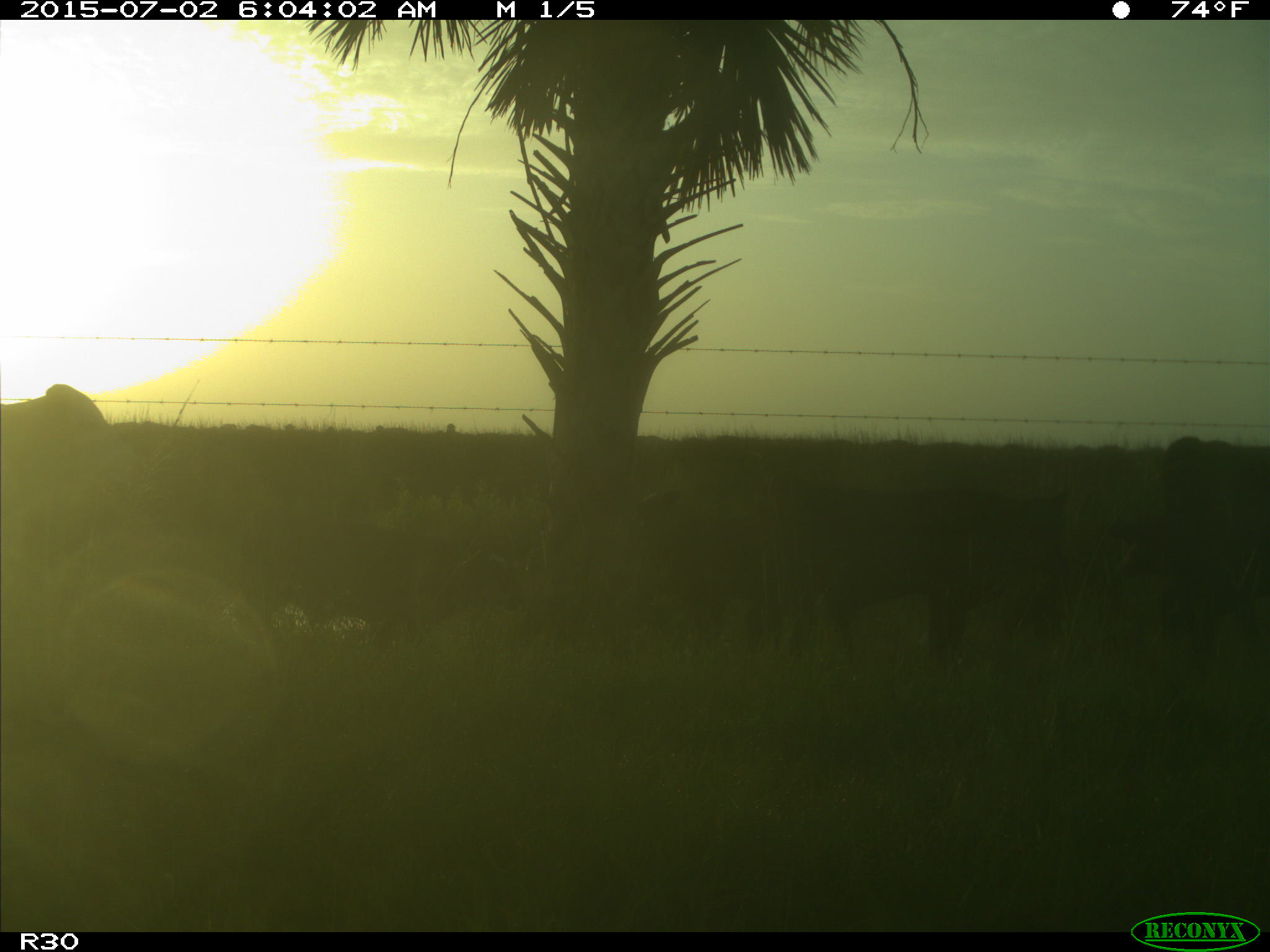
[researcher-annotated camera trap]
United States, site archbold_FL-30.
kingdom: Animalia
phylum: Chordata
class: Mammalia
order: Artiodactyla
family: Bovidae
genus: Bos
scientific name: Bos taurus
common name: domestic cow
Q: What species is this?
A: Bos taurus (domestic cow).